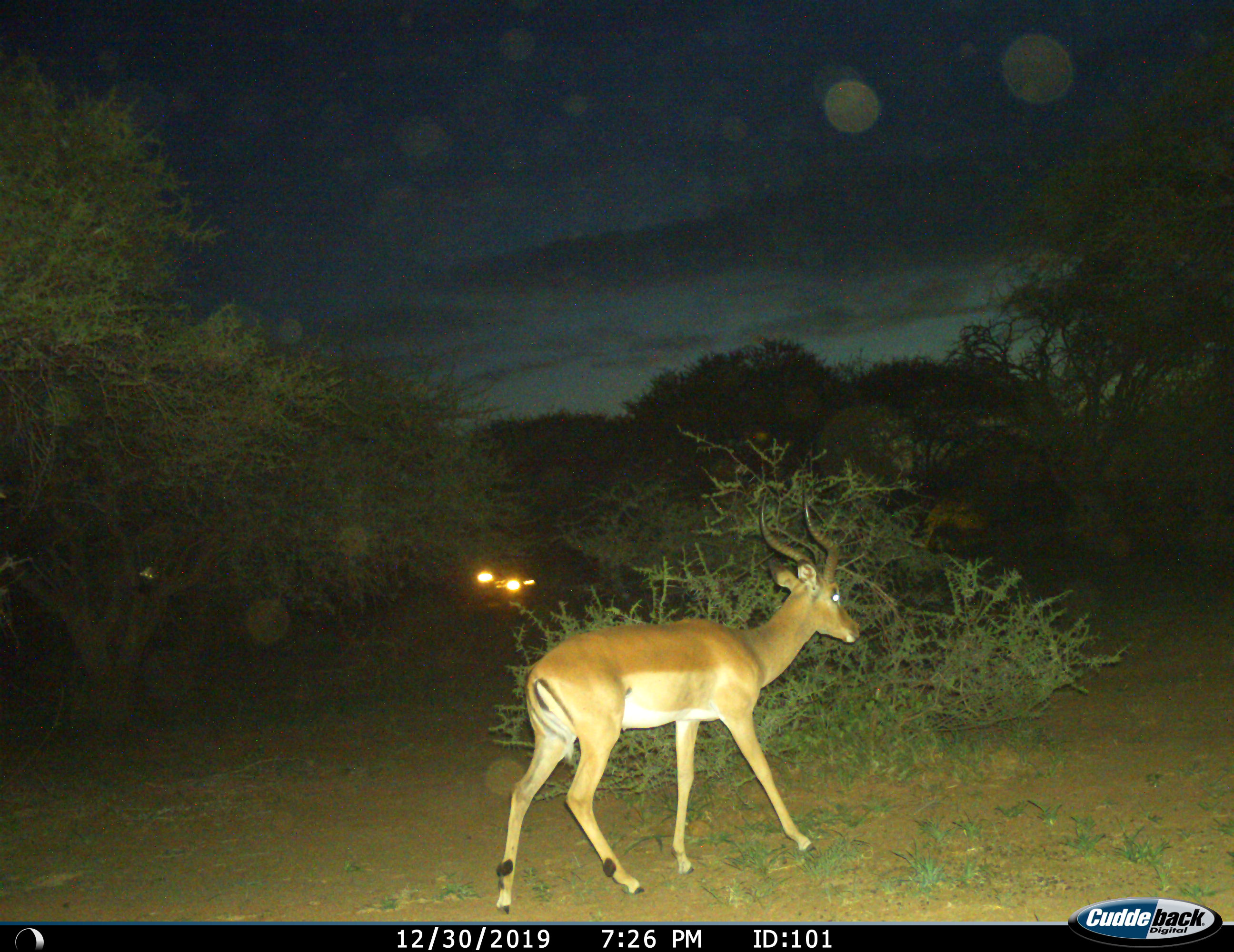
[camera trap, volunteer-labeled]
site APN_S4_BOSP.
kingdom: Animalia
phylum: Chordata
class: Mammalia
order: Artiodactyla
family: Bovidae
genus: Aepyceros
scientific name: Aepyceros melampus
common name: impala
Impala (Aepyceros melampus), count 1. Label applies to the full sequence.